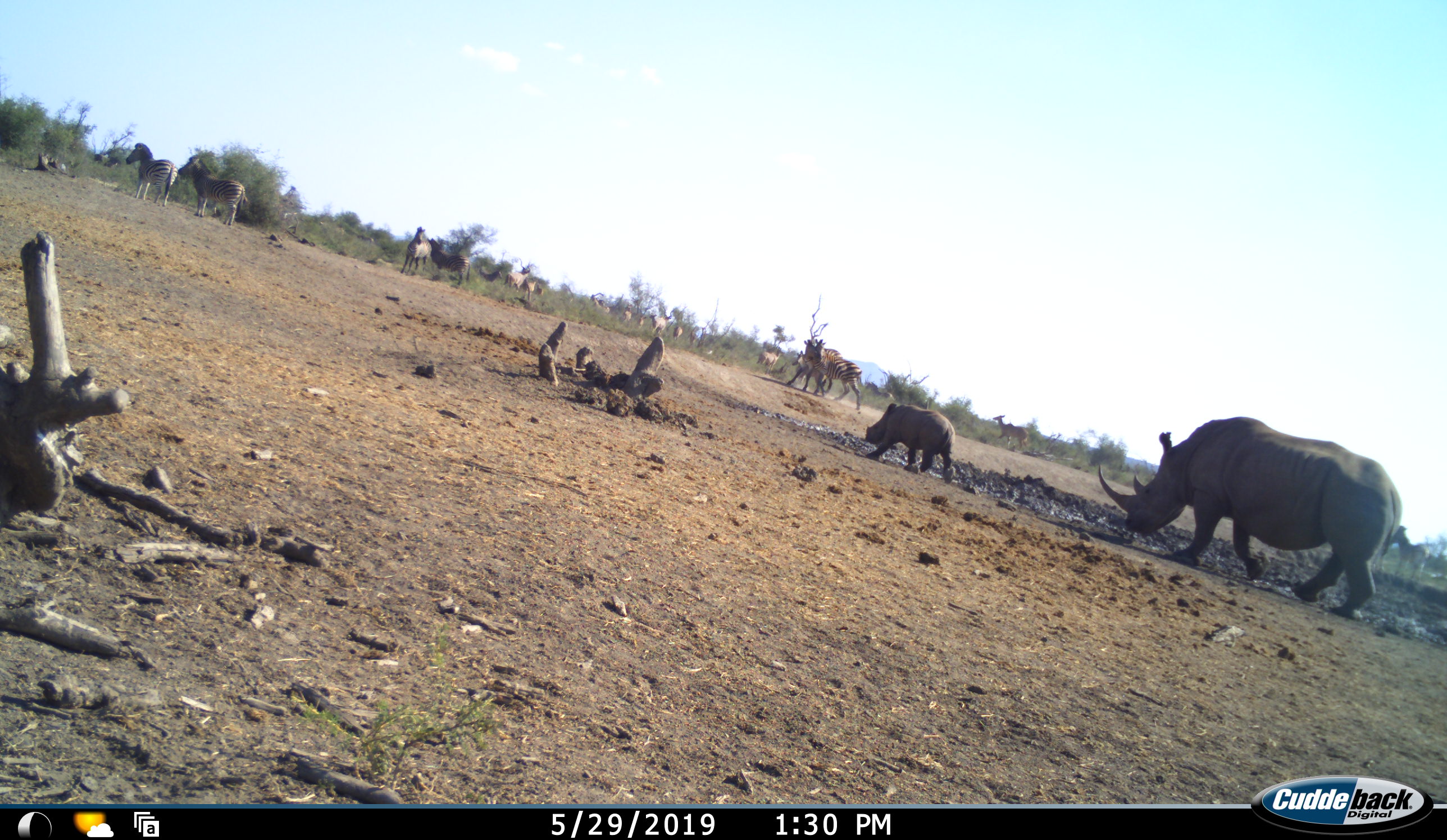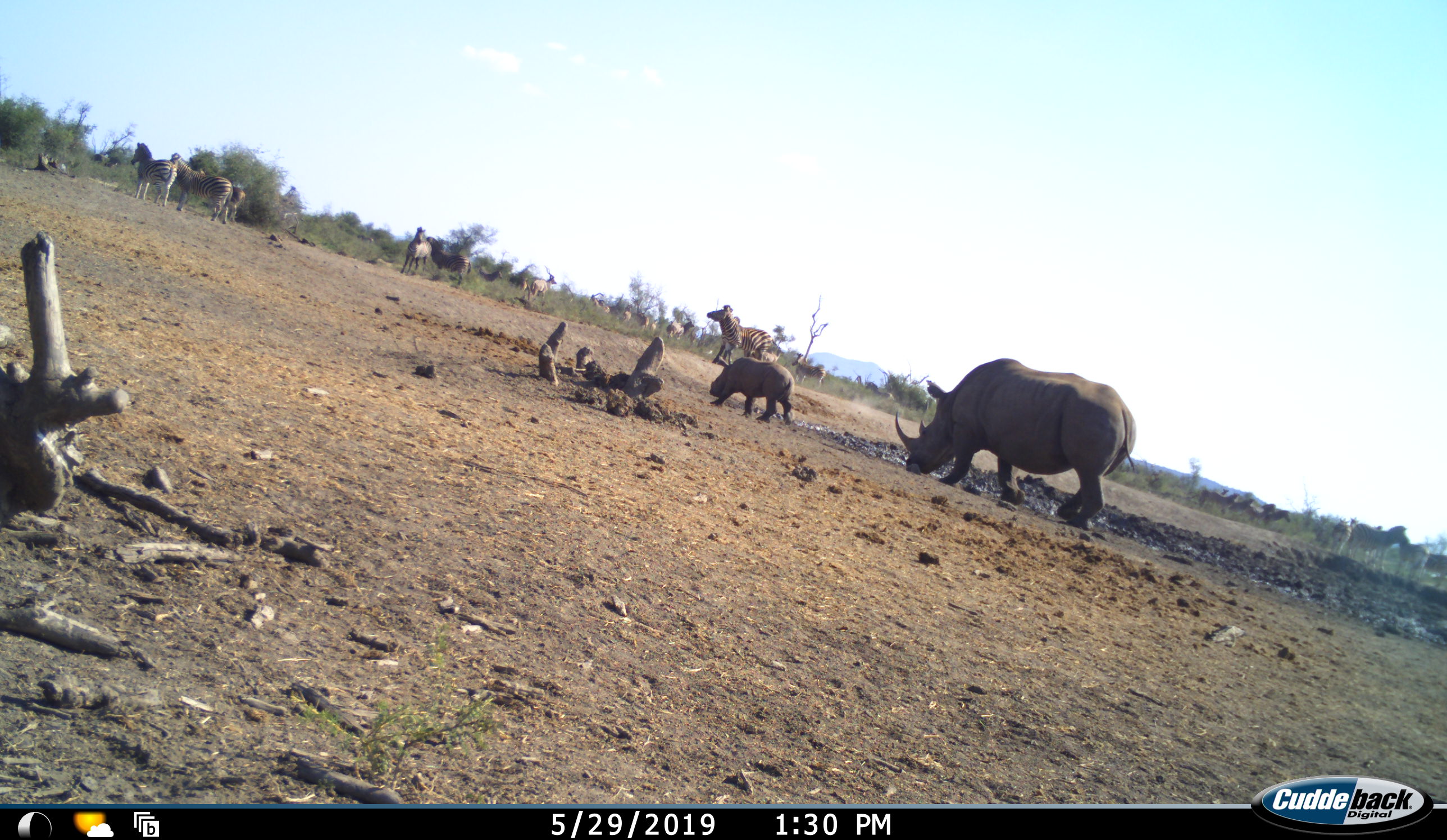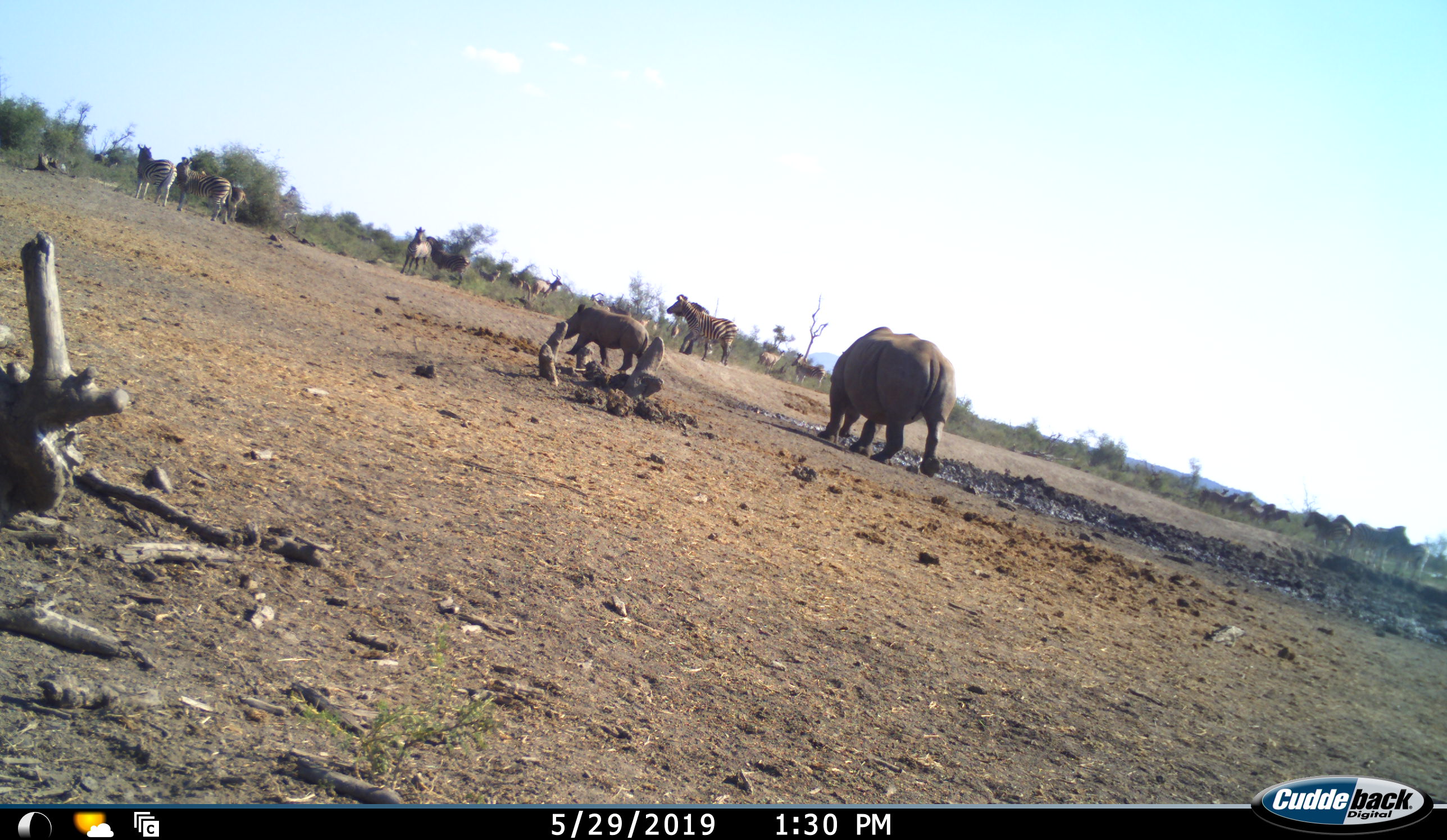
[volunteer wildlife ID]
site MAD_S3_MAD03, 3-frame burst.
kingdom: Animalia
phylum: Chordata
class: Mammalia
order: Perissodactyla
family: Rhinocerotidae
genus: Diceros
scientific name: Diceros bicornis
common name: black rhinoceros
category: rhinocerosblack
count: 2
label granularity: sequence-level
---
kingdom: Animalia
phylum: Chordata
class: Mammalia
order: Perissodactyla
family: Equidae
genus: Equus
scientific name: Equus quagga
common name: plains zebra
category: zebraplains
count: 11-50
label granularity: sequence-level